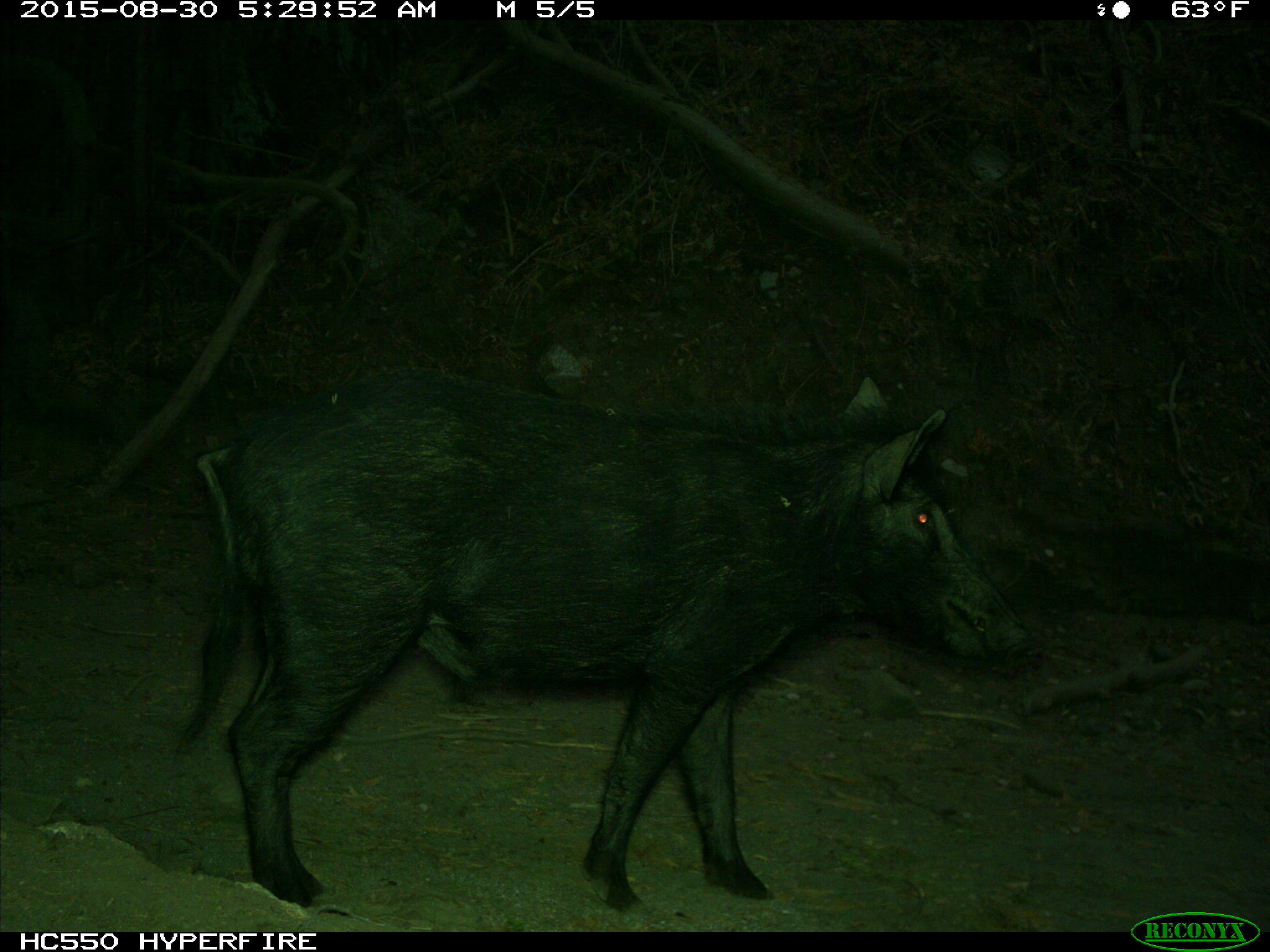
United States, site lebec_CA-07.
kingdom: Animalia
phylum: Chordata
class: Mammalia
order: Artiodactyla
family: Suidae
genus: Sus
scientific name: Sus scrofa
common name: wild boar